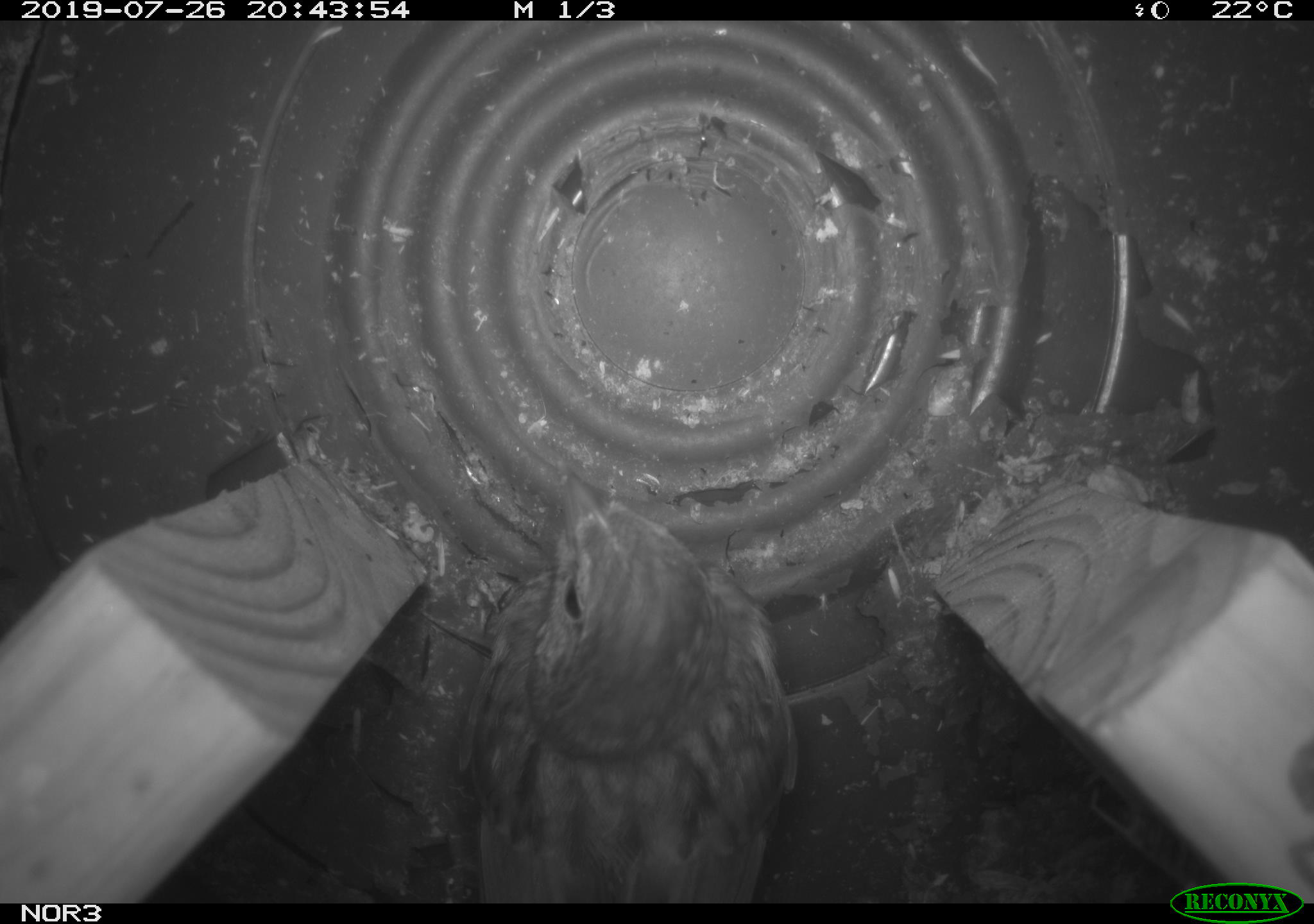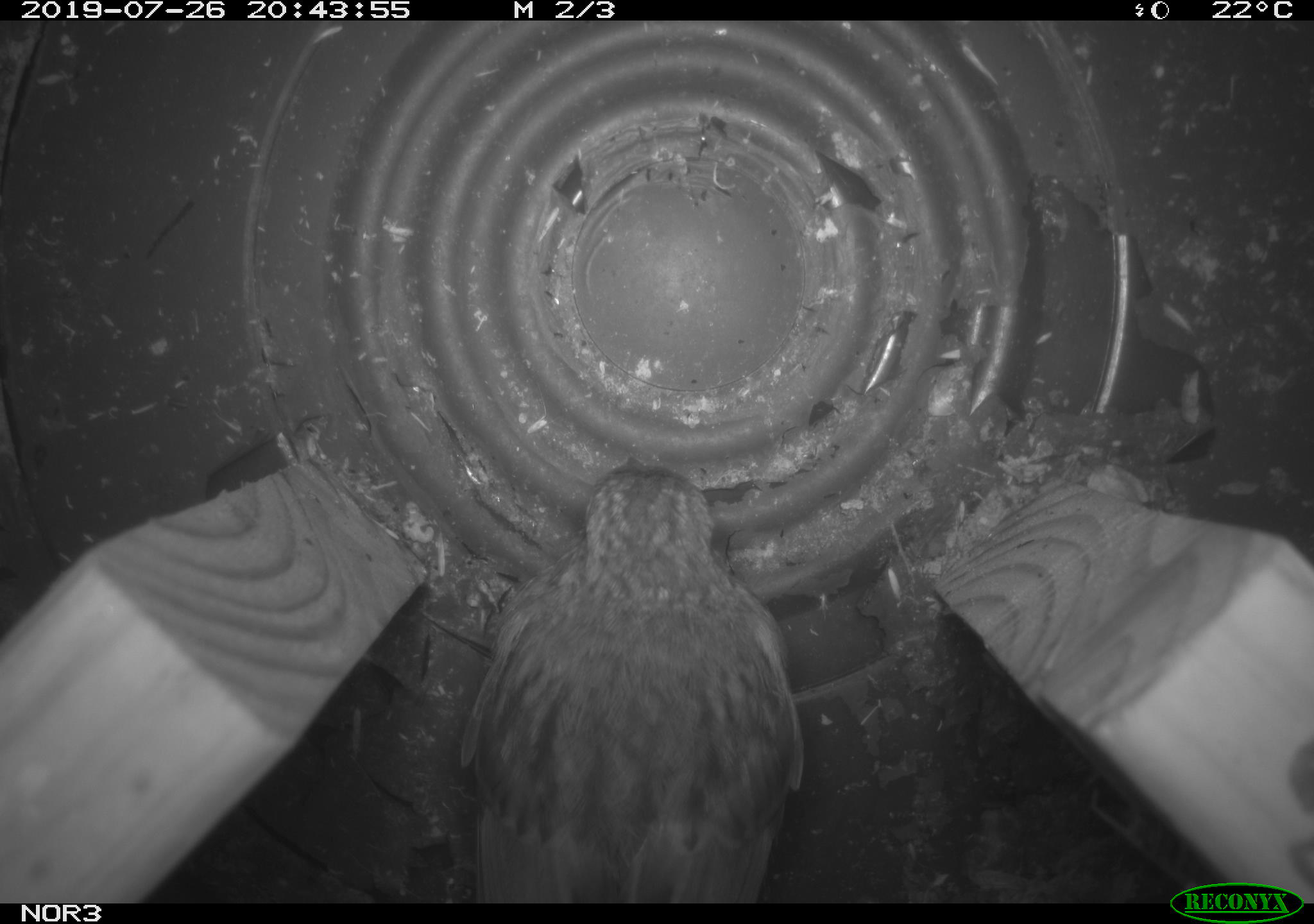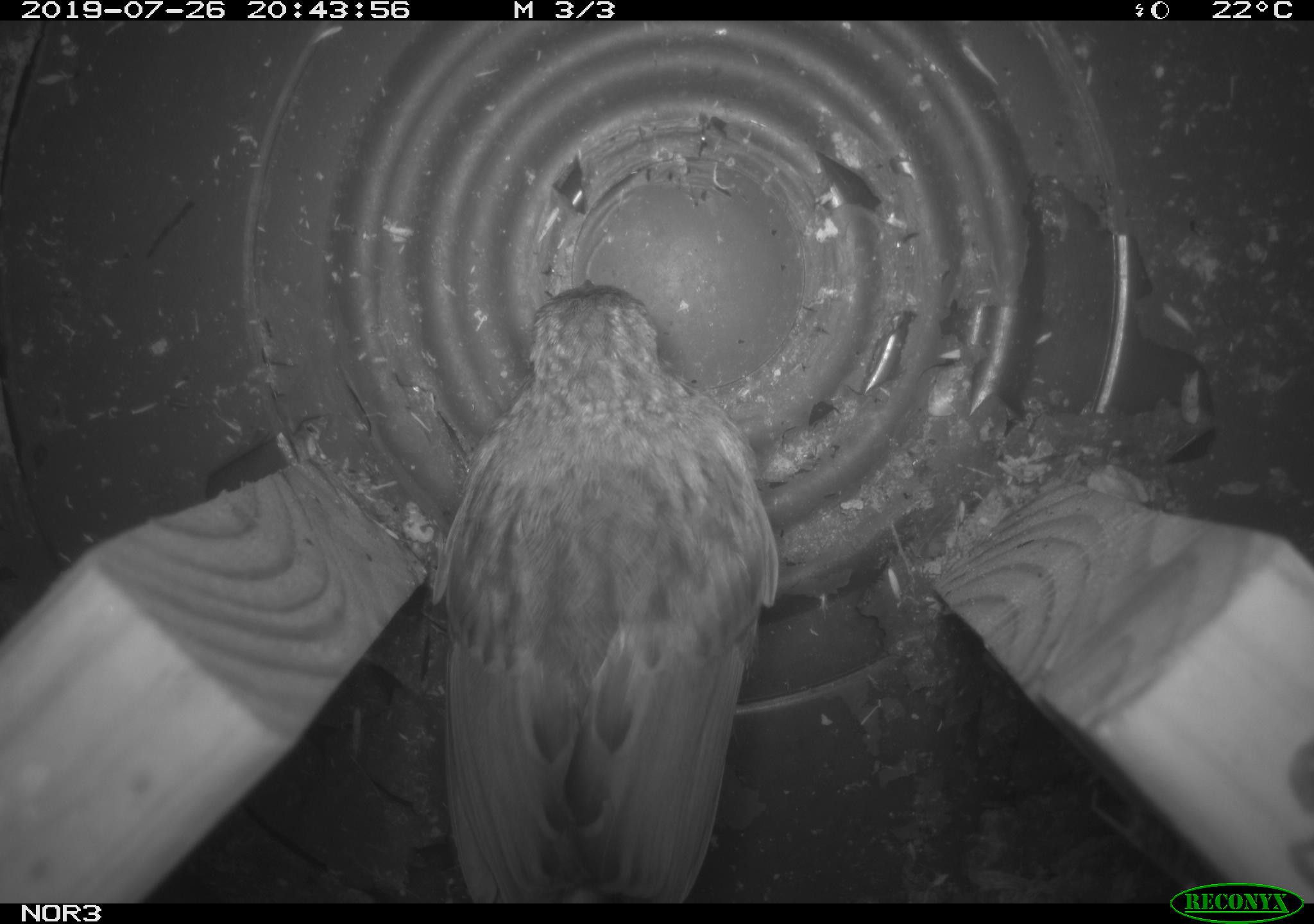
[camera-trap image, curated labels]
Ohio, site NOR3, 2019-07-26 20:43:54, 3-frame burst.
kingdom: Animalia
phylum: Chordata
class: Aves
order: Passeriformes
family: Passerellidae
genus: Melospiza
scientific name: Melospiza melodia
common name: song sparrow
Song sparrow (Melospiza melodia).